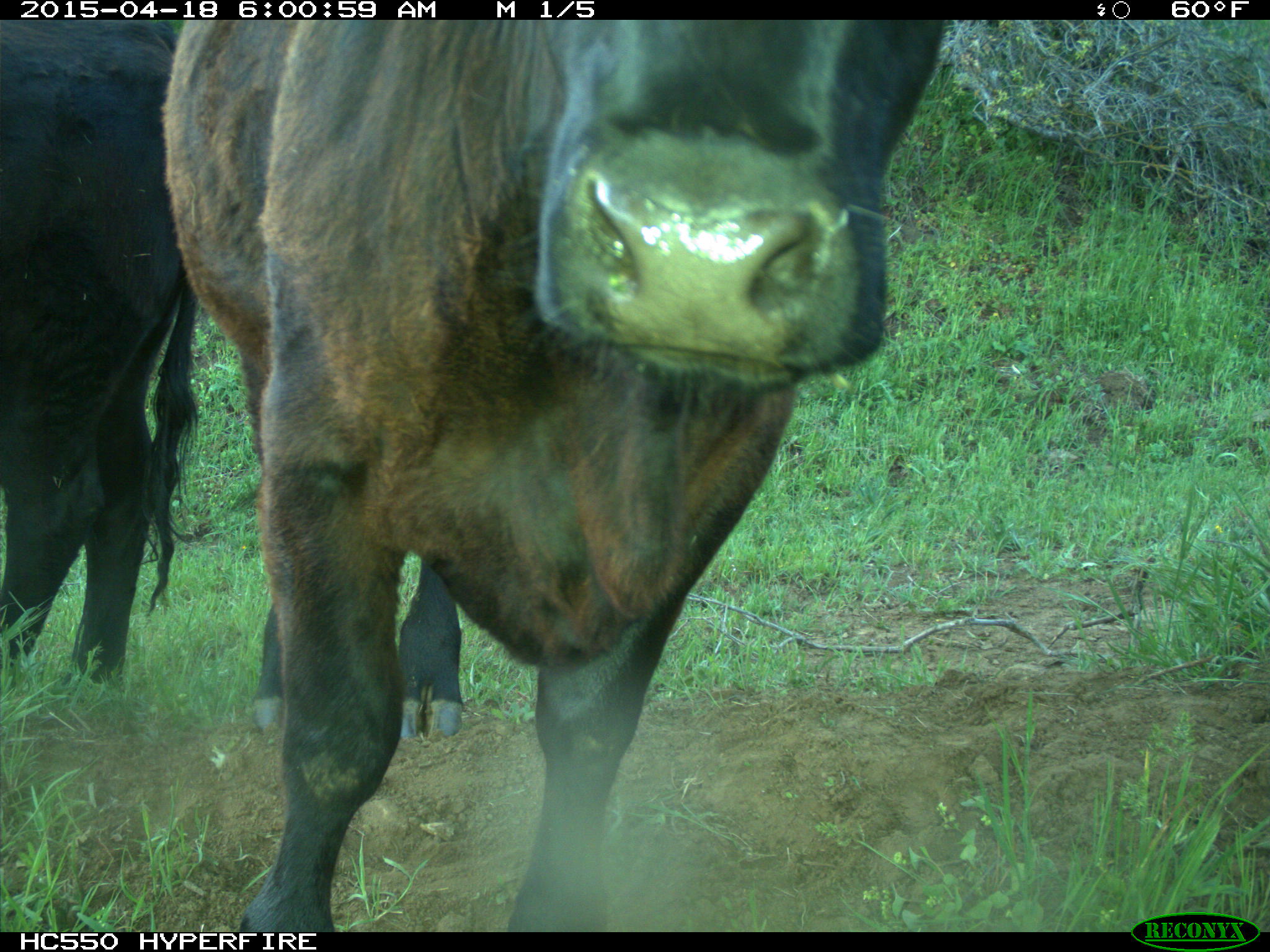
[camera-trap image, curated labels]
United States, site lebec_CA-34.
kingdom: Animalia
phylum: Chordata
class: Mammalia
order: Artiodactyla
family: Bovidae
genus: Bos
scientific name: Bos taurus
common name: domestic cow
Bos taurus (domestic cow).